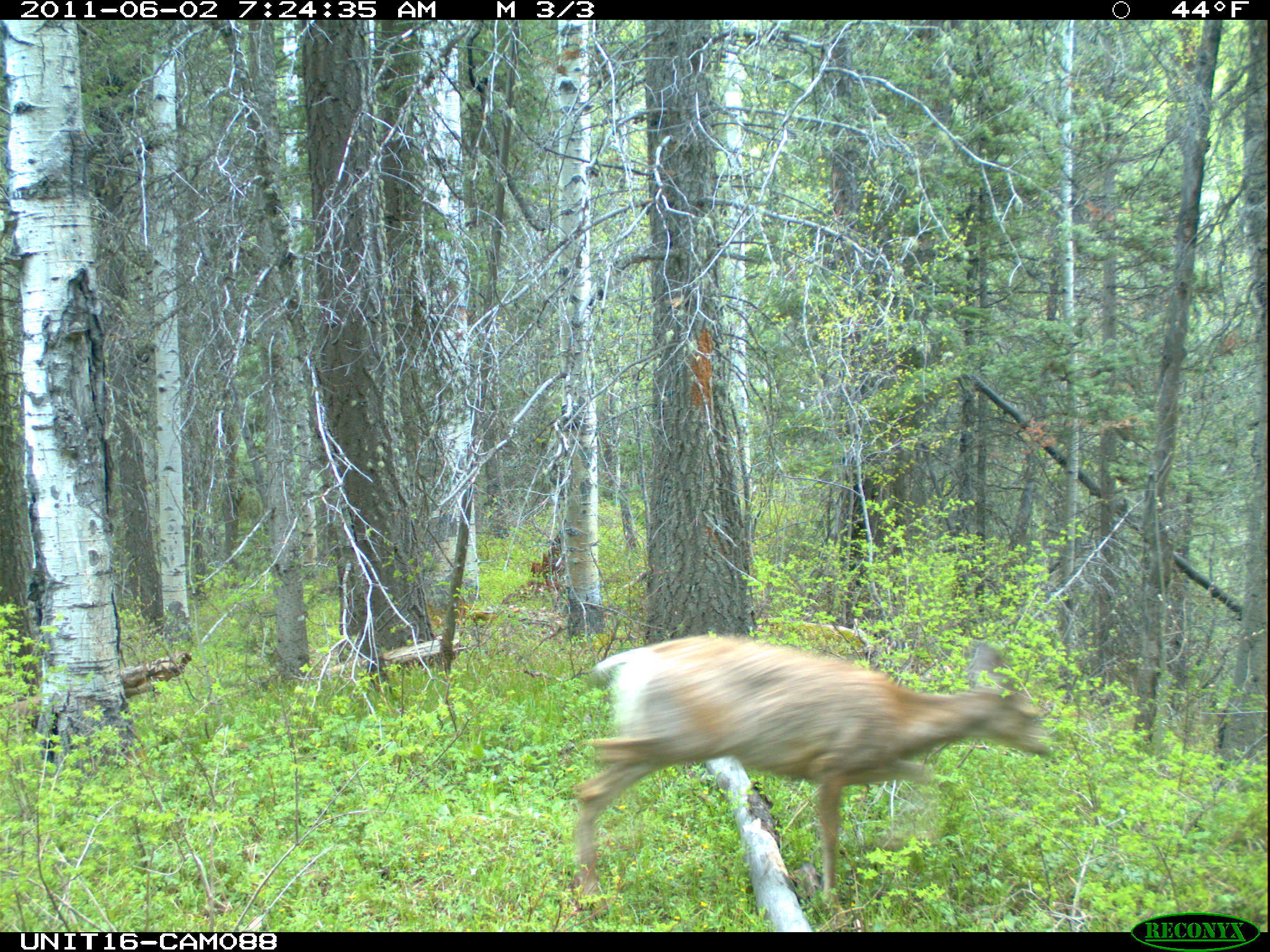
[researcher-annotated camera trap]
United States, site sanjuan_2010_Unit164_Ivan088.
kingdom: Animalia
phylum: Chordata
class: Mammalia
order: Artiodactyla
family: Cervidae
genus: Odocoileus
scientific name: Odocoileus hemionus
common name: mule deer